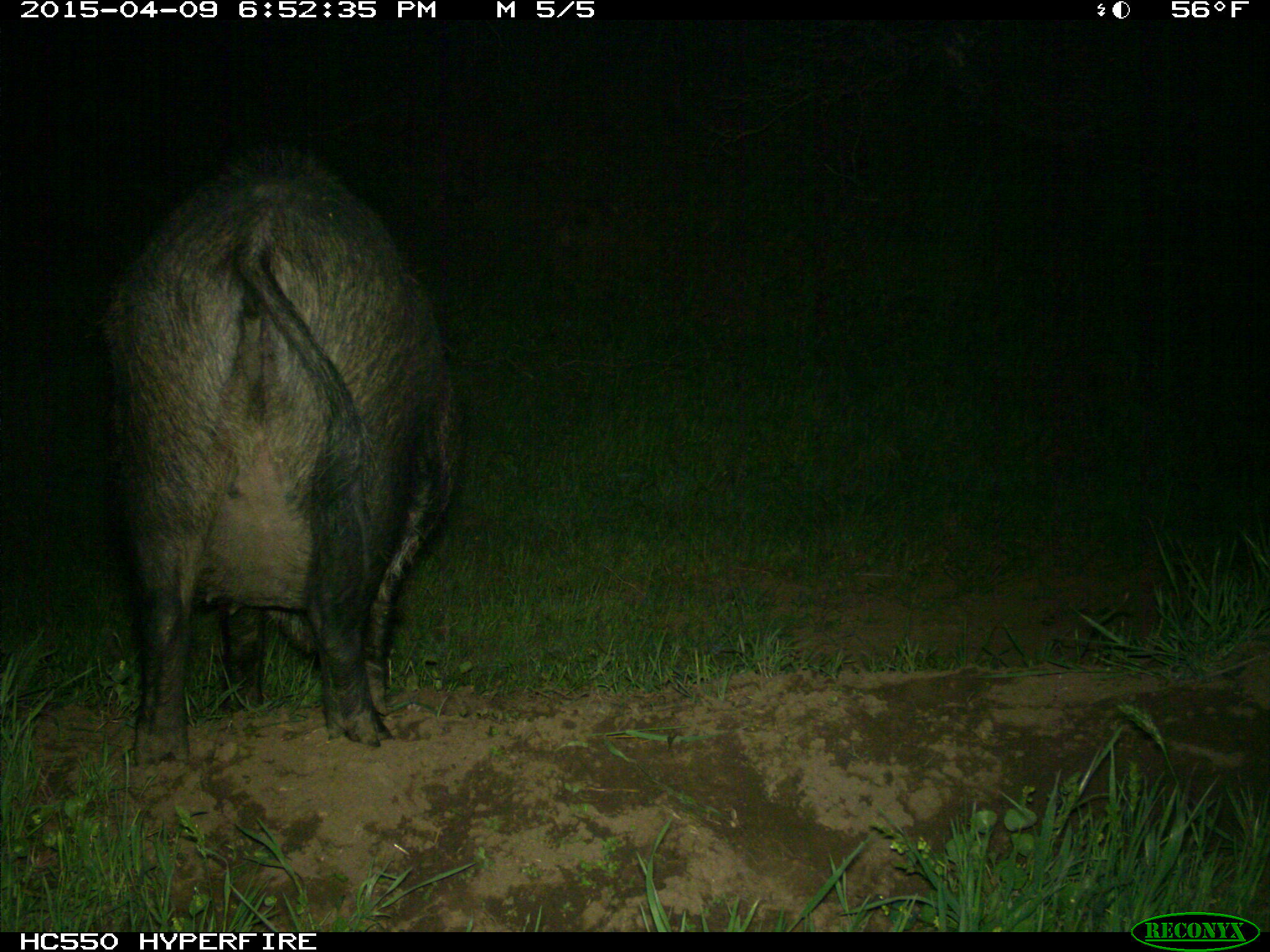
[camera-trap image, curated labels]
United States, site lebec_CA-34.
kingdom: Animalia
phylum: Chordata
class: Mammalia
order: Artiodactyla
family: Suidae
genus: Sus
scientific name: Sus scrofa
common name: wild boar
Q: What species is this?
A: Sus scrofa (wild boar).